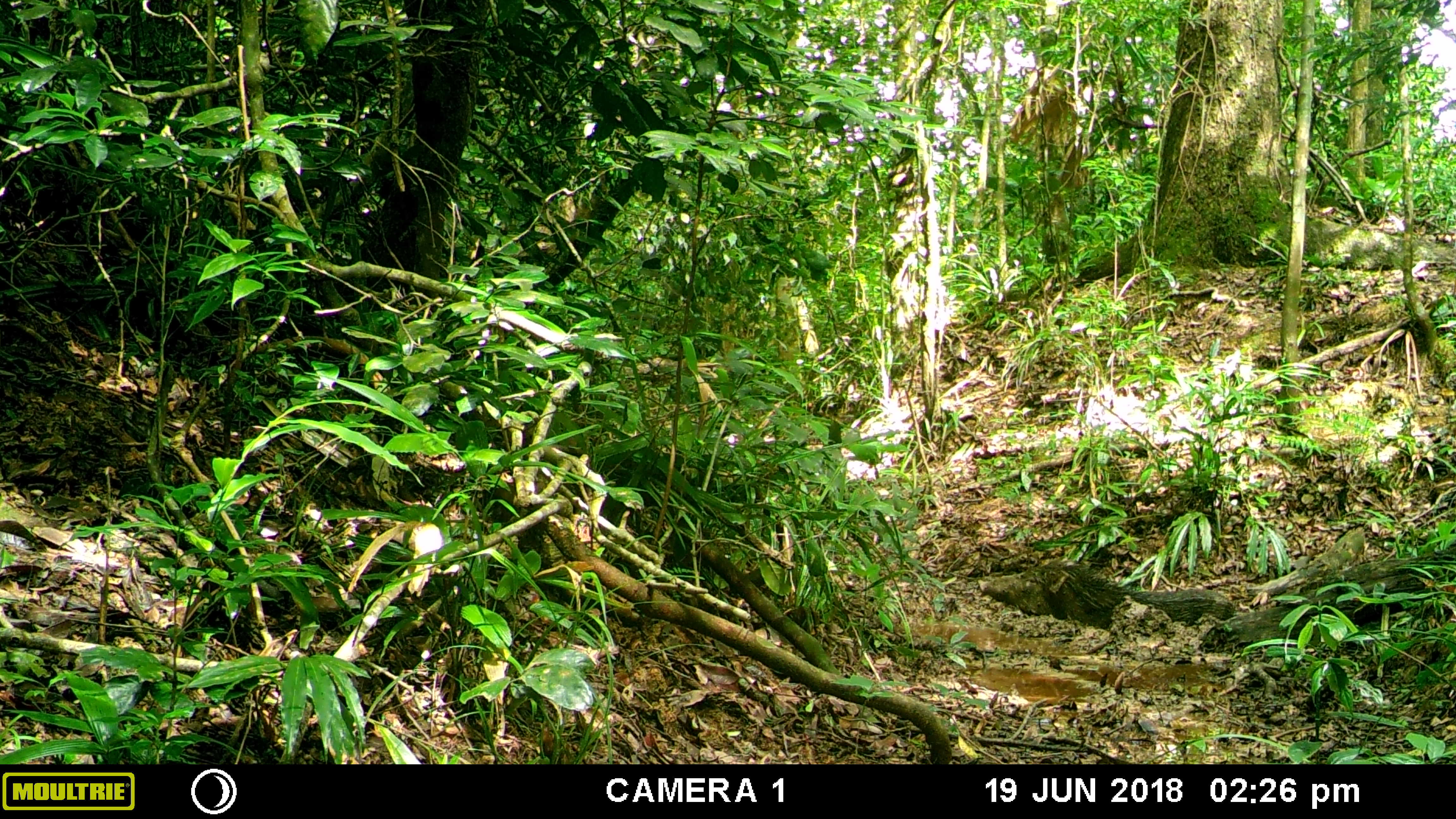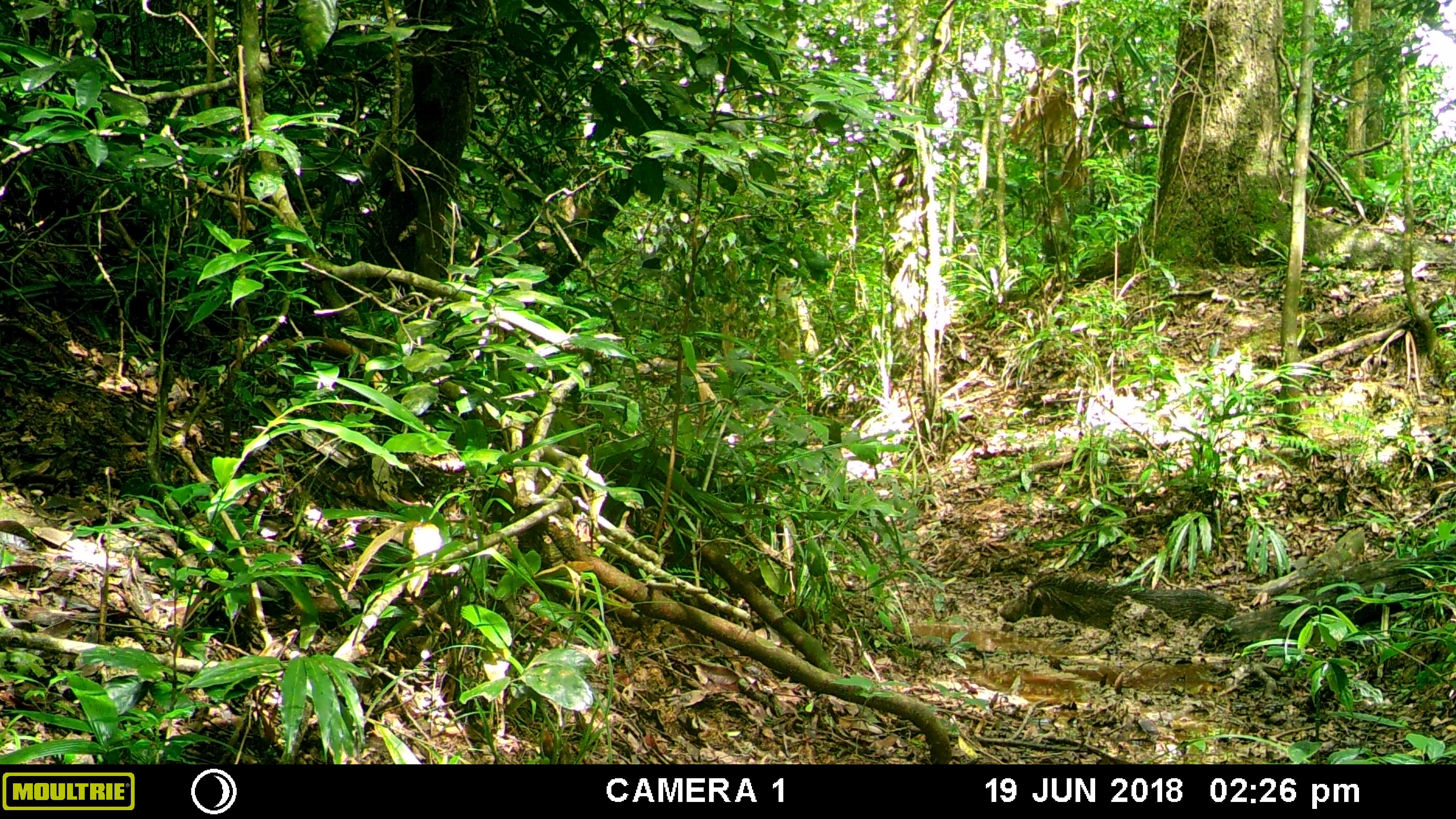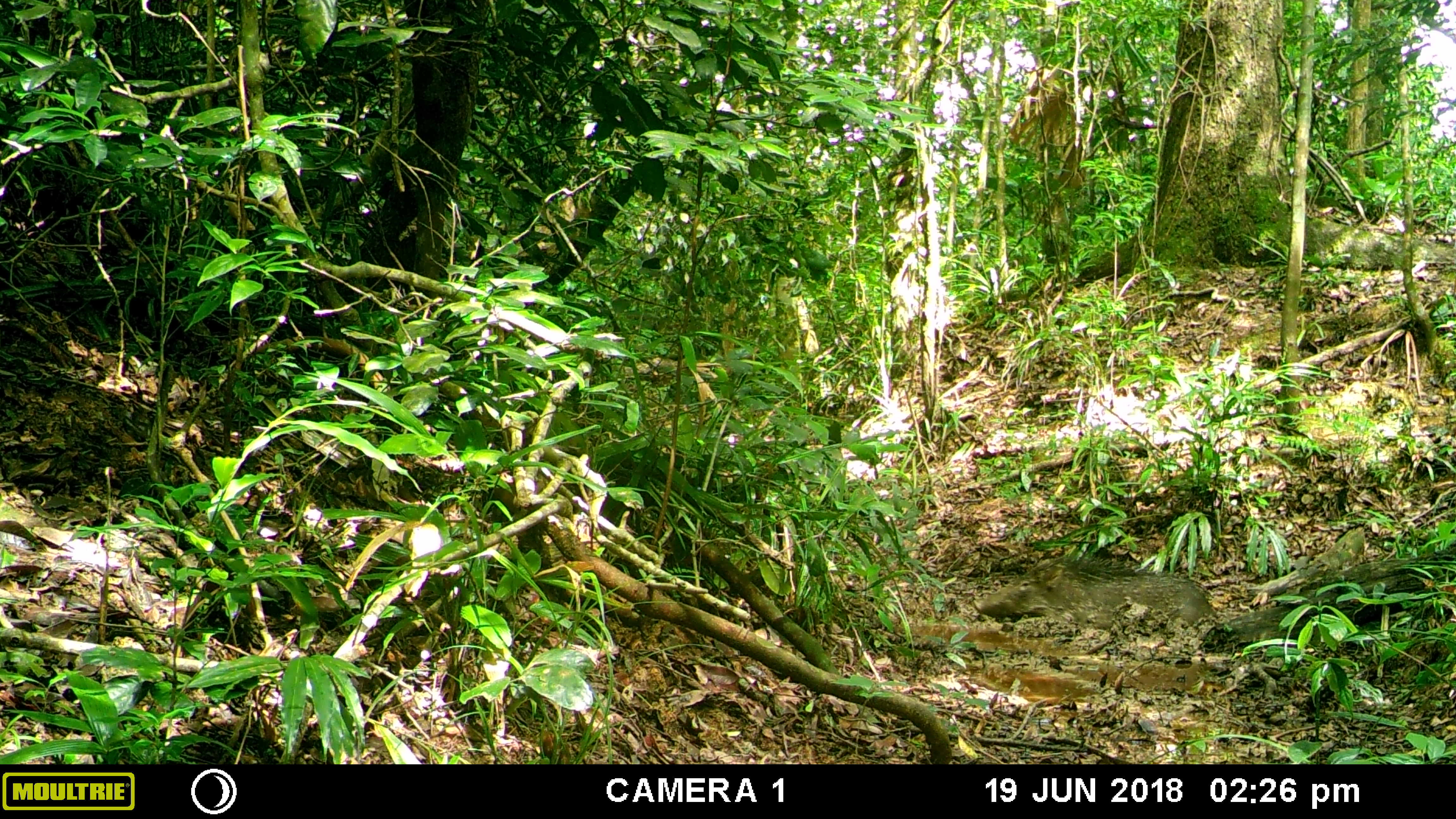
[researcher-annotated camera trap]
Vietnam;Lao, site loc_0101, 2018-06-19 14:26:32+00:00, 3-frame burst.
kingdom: Animalia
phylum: Chordata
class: Mammalia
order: Artiodactyla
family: Suidae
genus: Sus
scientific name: Sus scrofa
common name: eurasian wild pig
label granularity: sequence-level